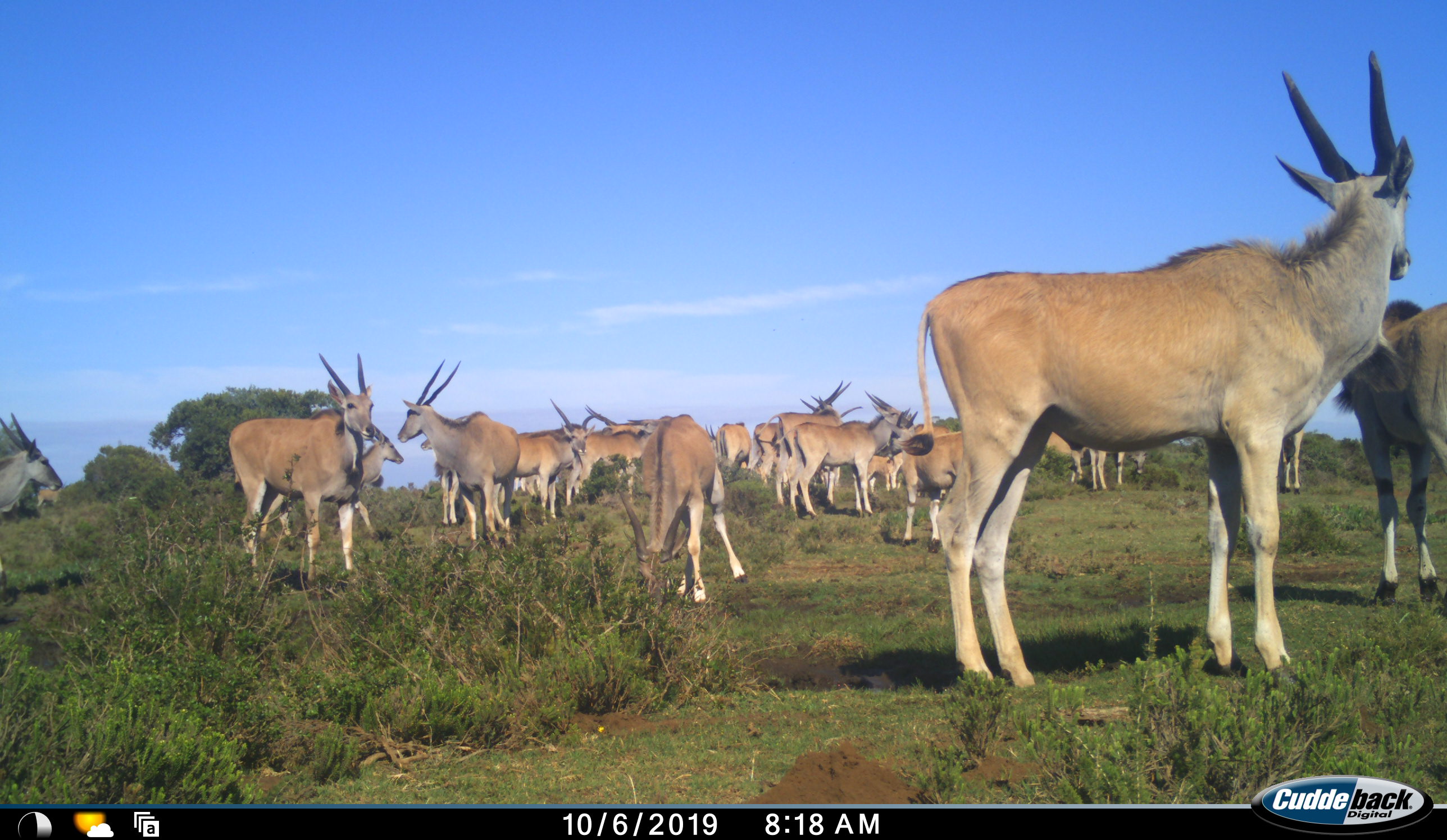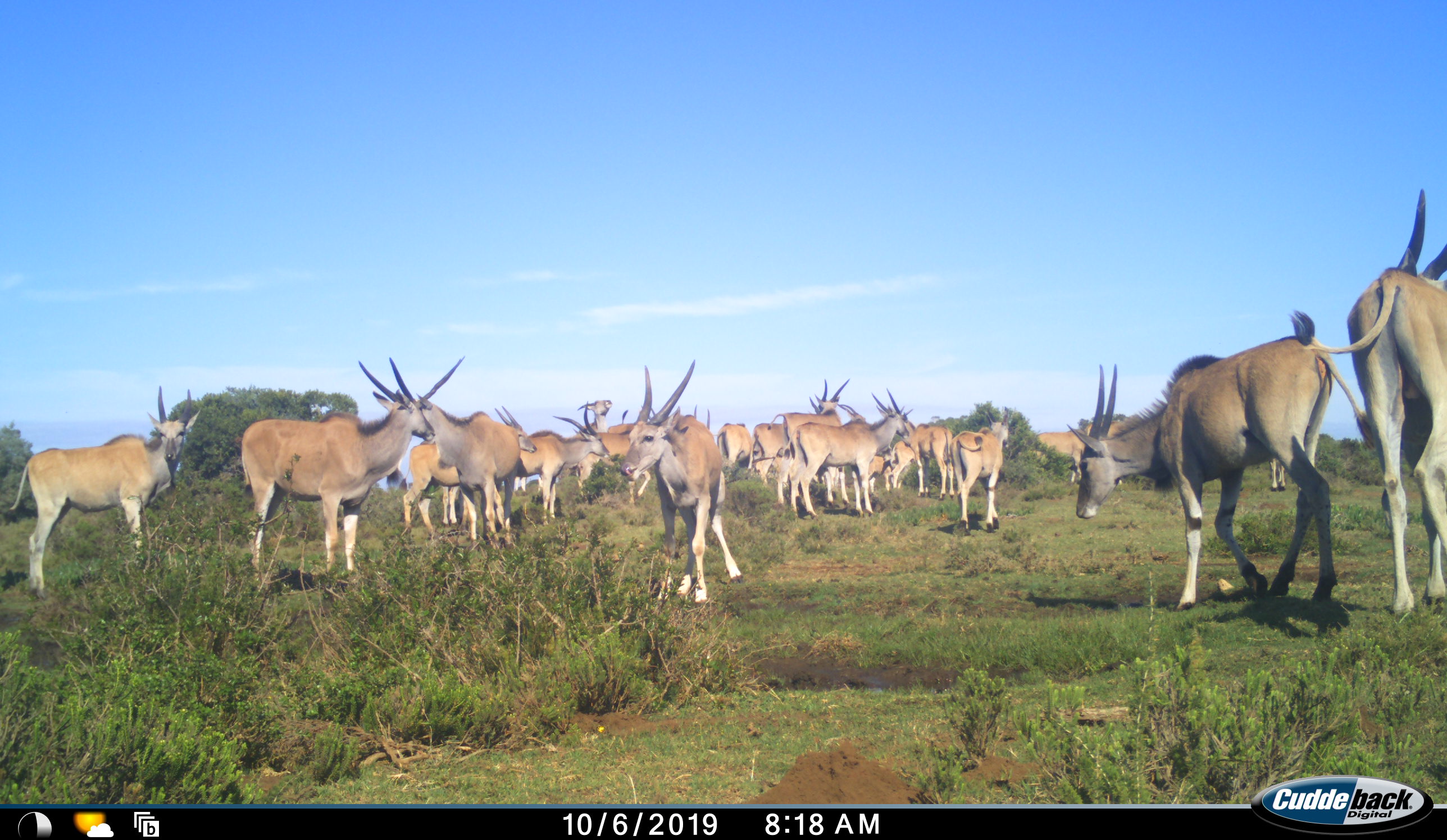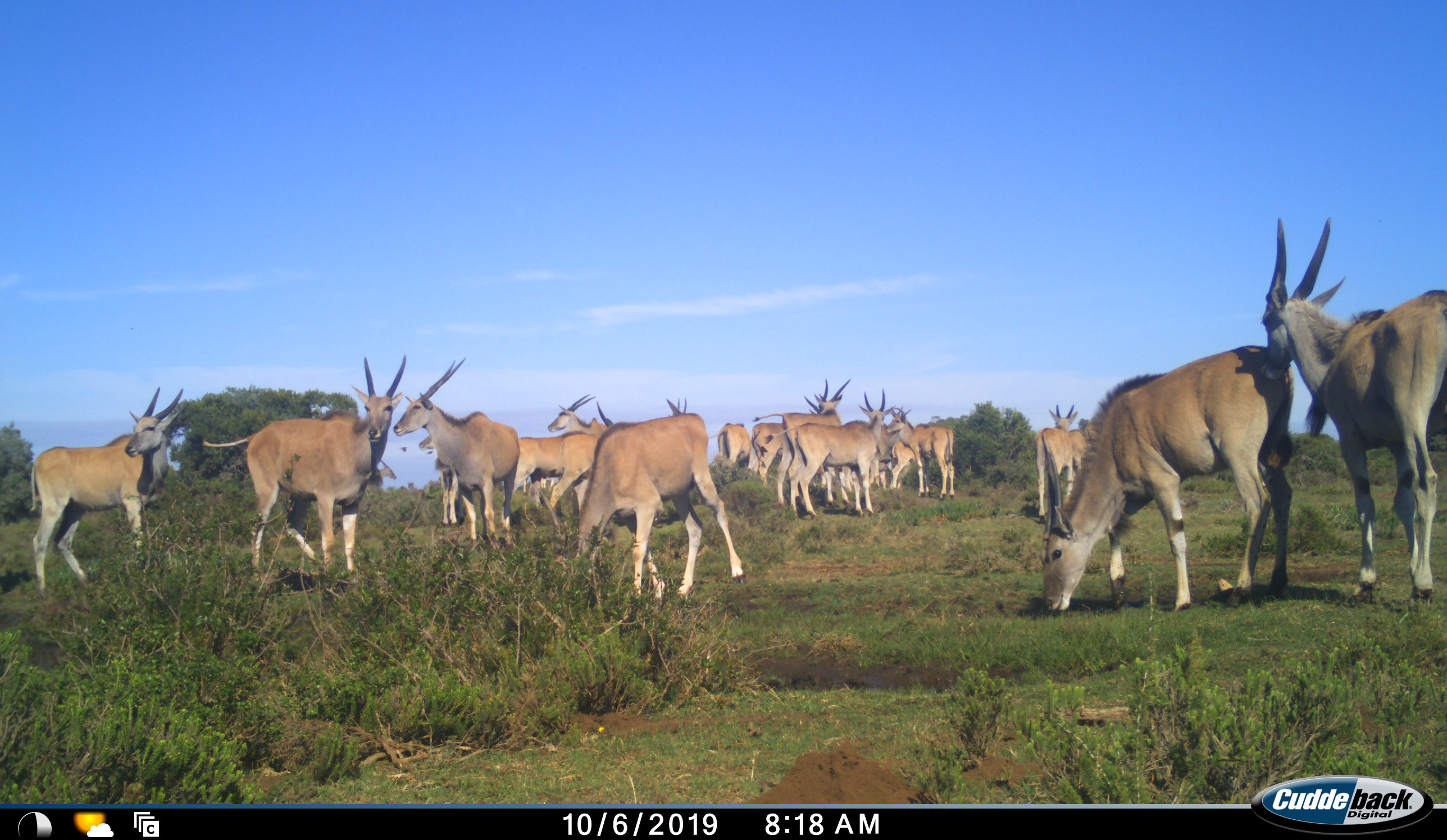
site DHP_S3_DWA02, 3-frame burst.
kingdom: Animalia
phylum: Chordata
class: Mammalia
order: Artiodactyla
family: Bovidae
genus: Tragelaphus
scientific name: Tragelaphus oryx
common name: eland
Eland (Tragelaphus oryx), count 11-50. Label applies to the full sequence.